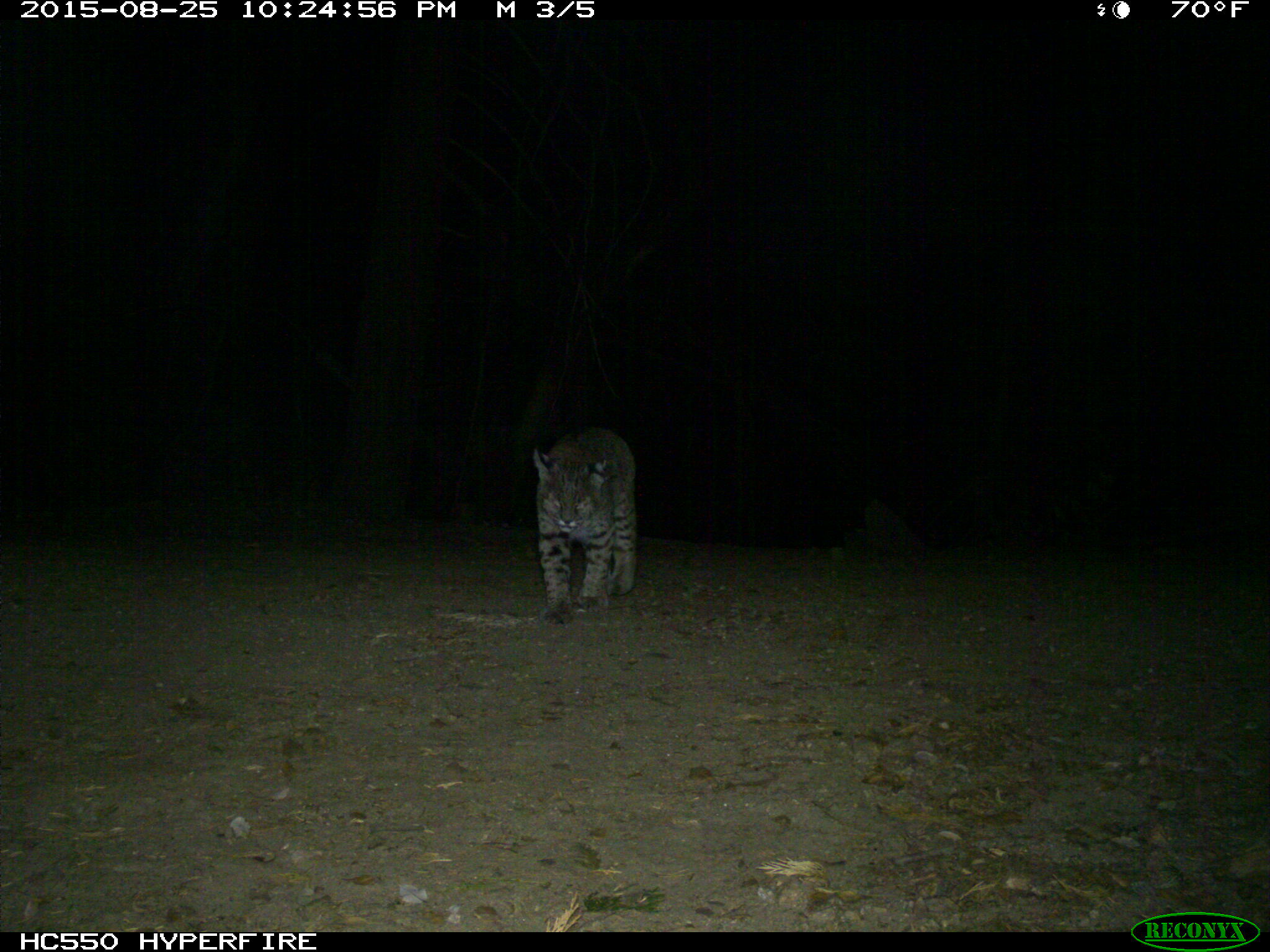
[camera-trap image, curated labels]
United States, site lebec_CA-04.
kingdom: Animalia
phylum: Chordata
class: Mammalia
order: Carnivora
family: Felidae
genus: Lynx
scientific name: Lynx rufus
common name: bobcat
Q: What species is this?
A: Lynx rufus (bobcat).